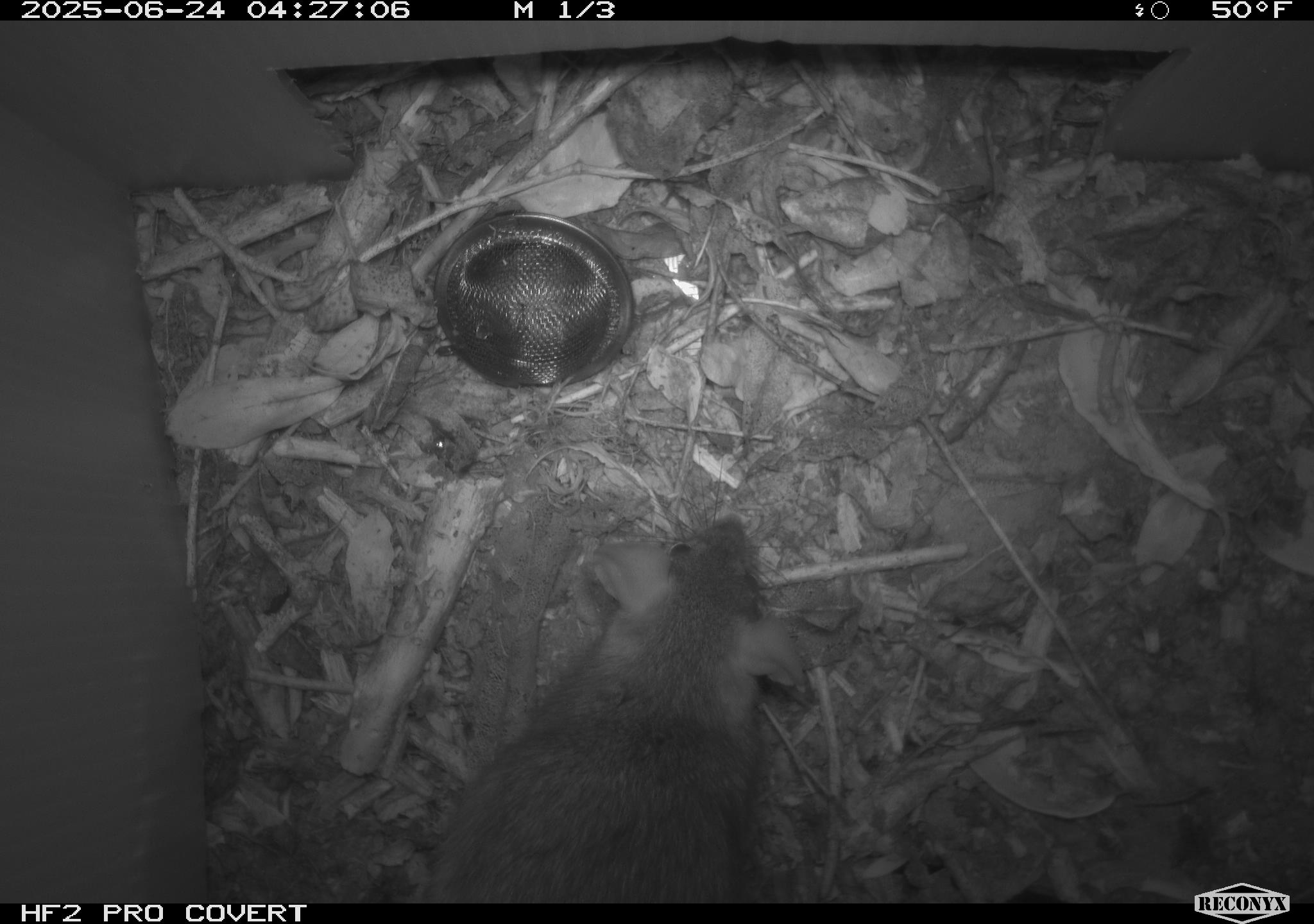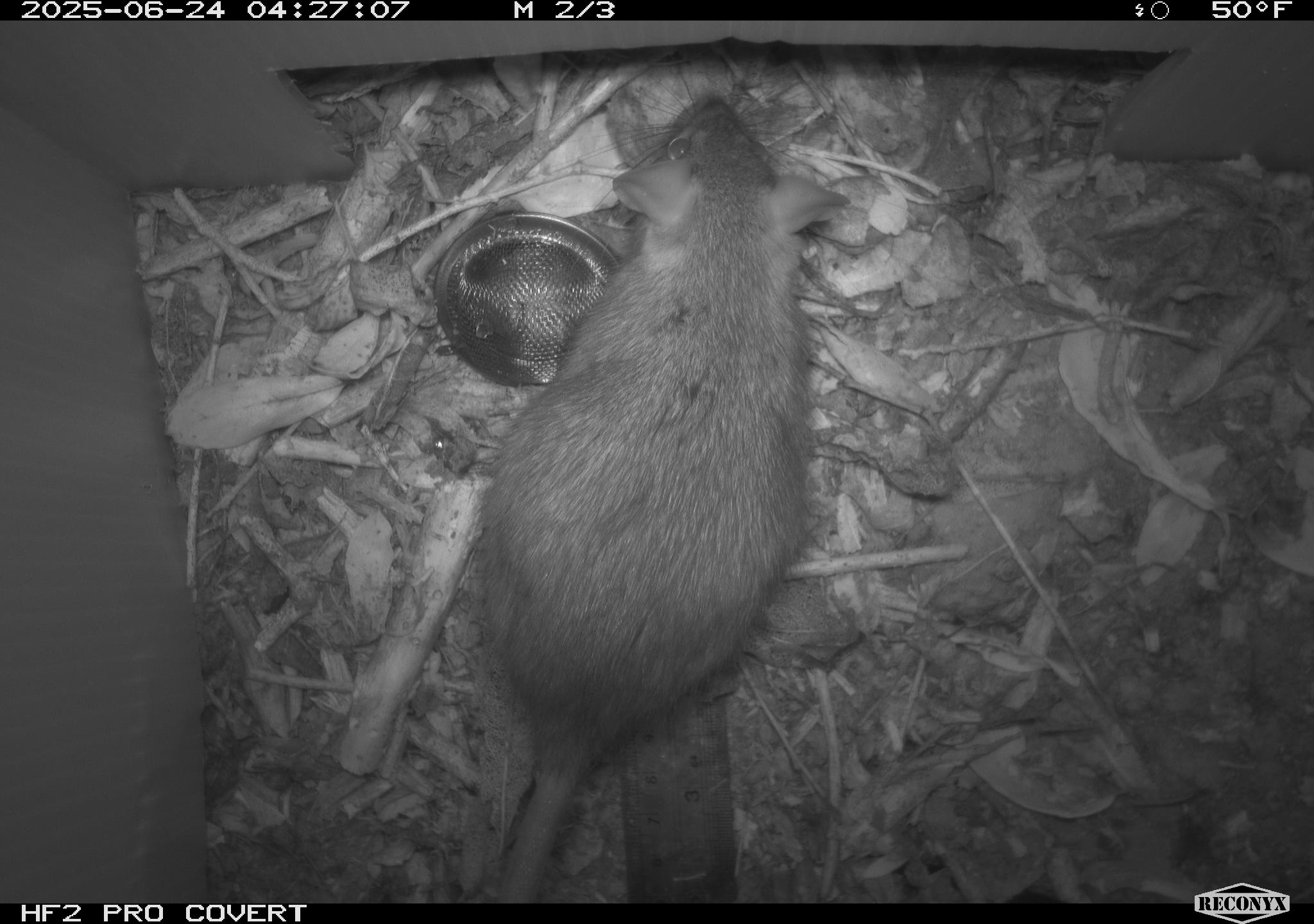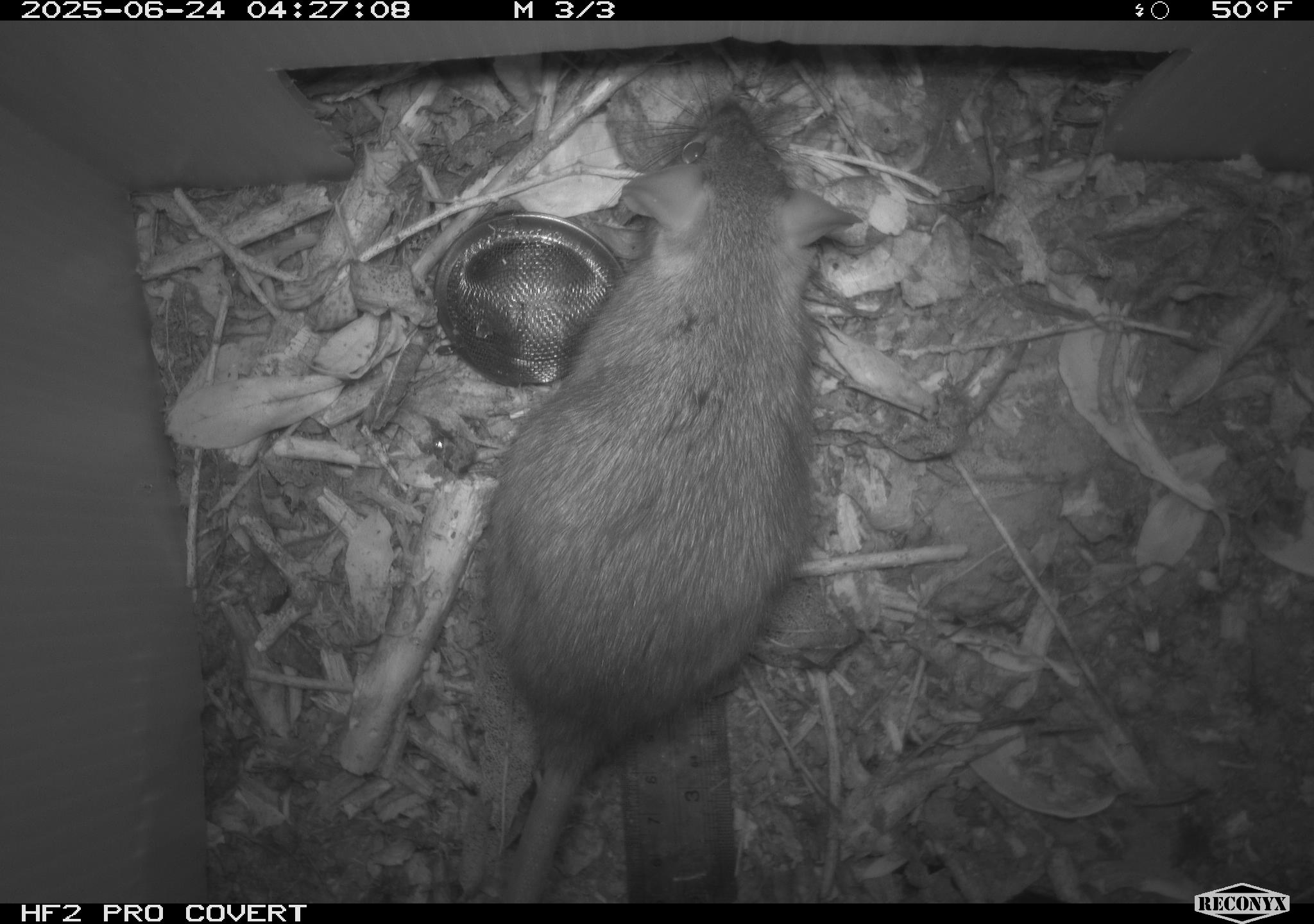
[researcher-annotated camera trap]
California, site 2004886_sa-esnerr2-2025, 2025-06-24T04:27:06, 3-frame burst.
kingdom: Animalia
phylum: Chordata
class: Mammalia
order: Rodentia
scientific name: Rodentia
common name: rodent